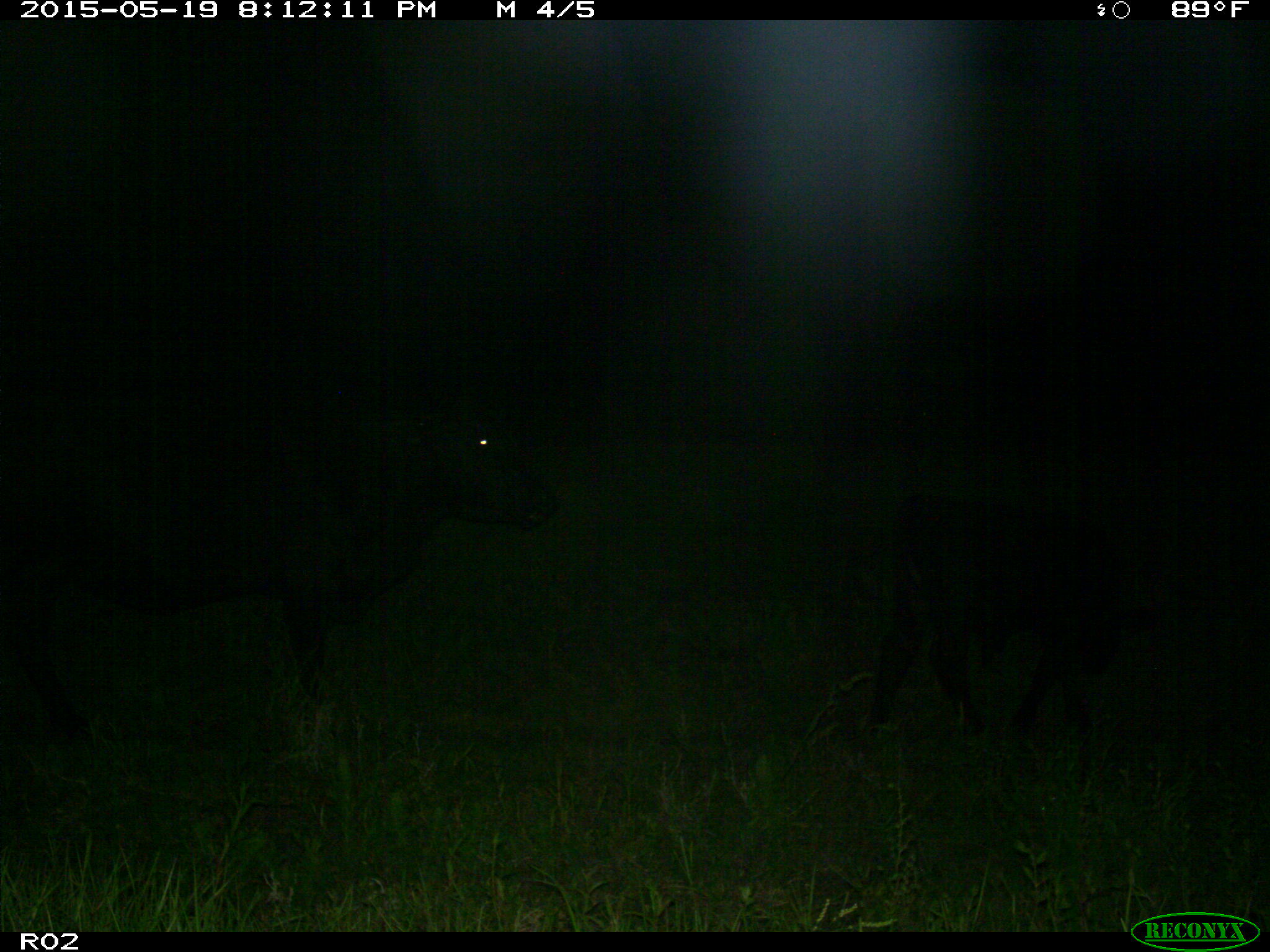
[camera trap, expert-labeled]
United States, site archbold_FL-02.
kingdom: Animalia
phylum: Chordata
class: Mammalia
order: Artiodactyla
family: Bovidae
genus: Bos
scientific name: Bos taurus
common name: domestic cow